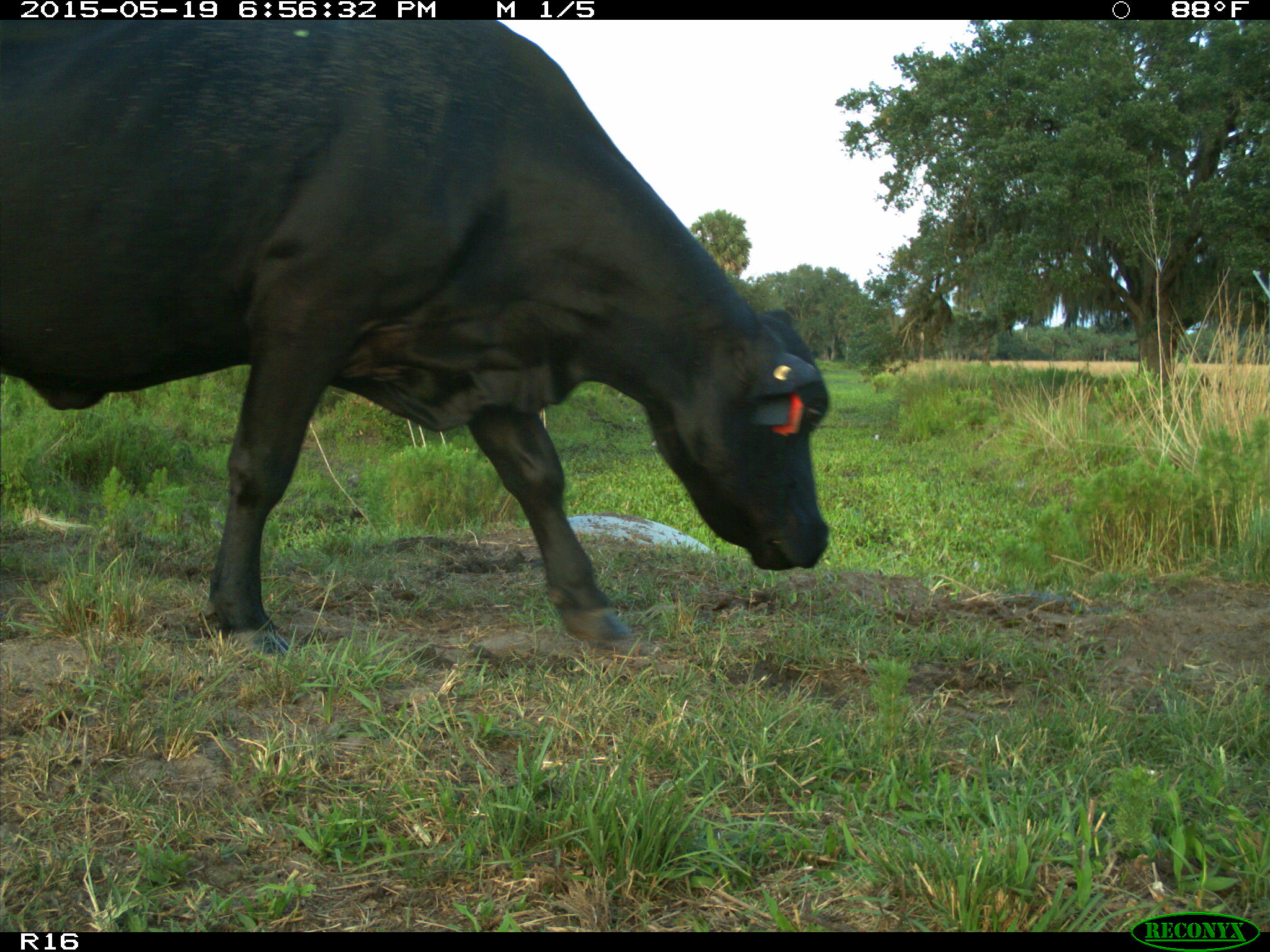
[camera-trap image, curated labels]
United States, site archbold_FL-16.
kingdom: Animalia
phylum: Chordata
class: Mammalia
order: Artiodactyla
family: Bovidae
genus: Bos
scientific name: Bos taurus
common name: domestic cow